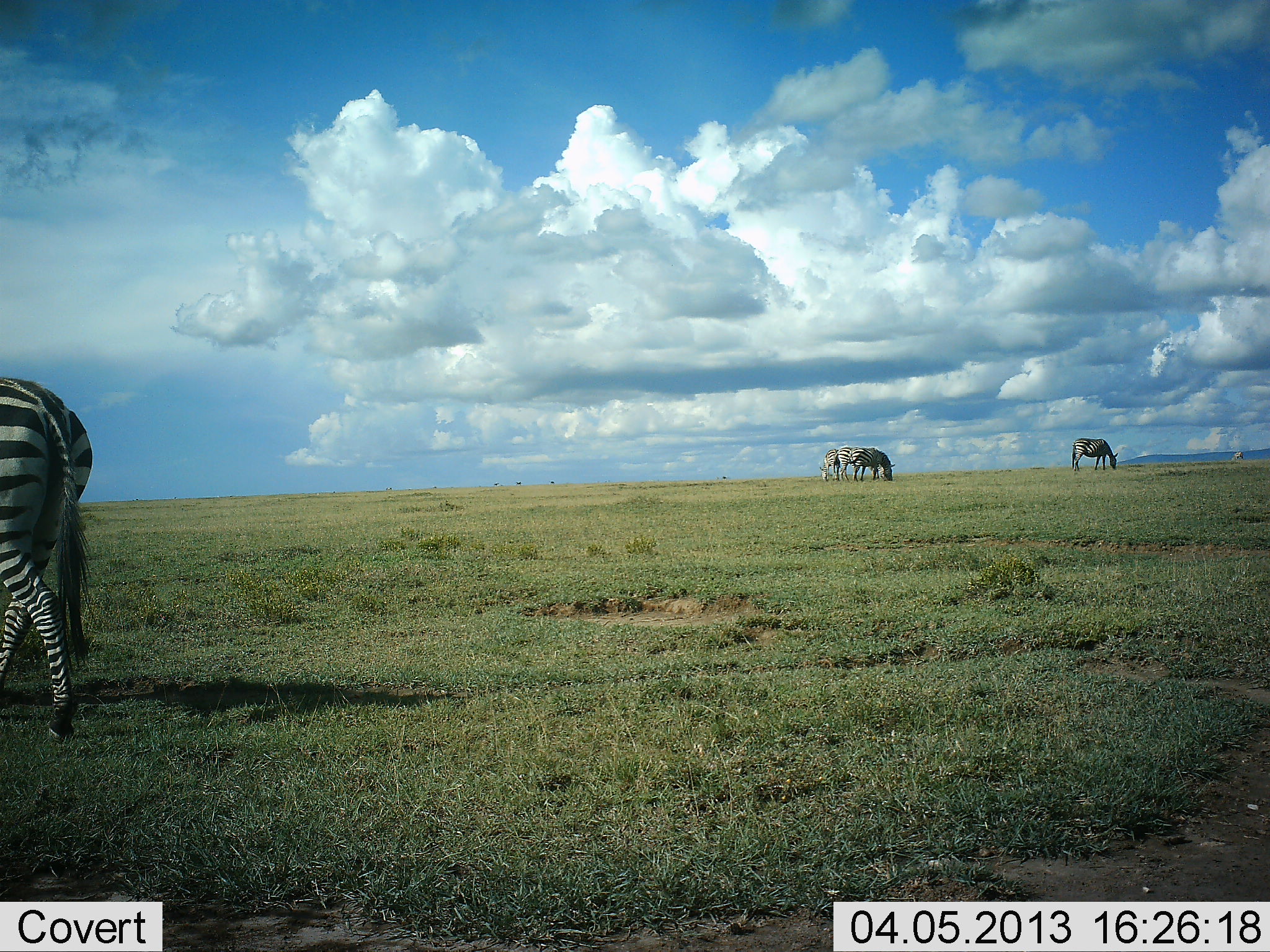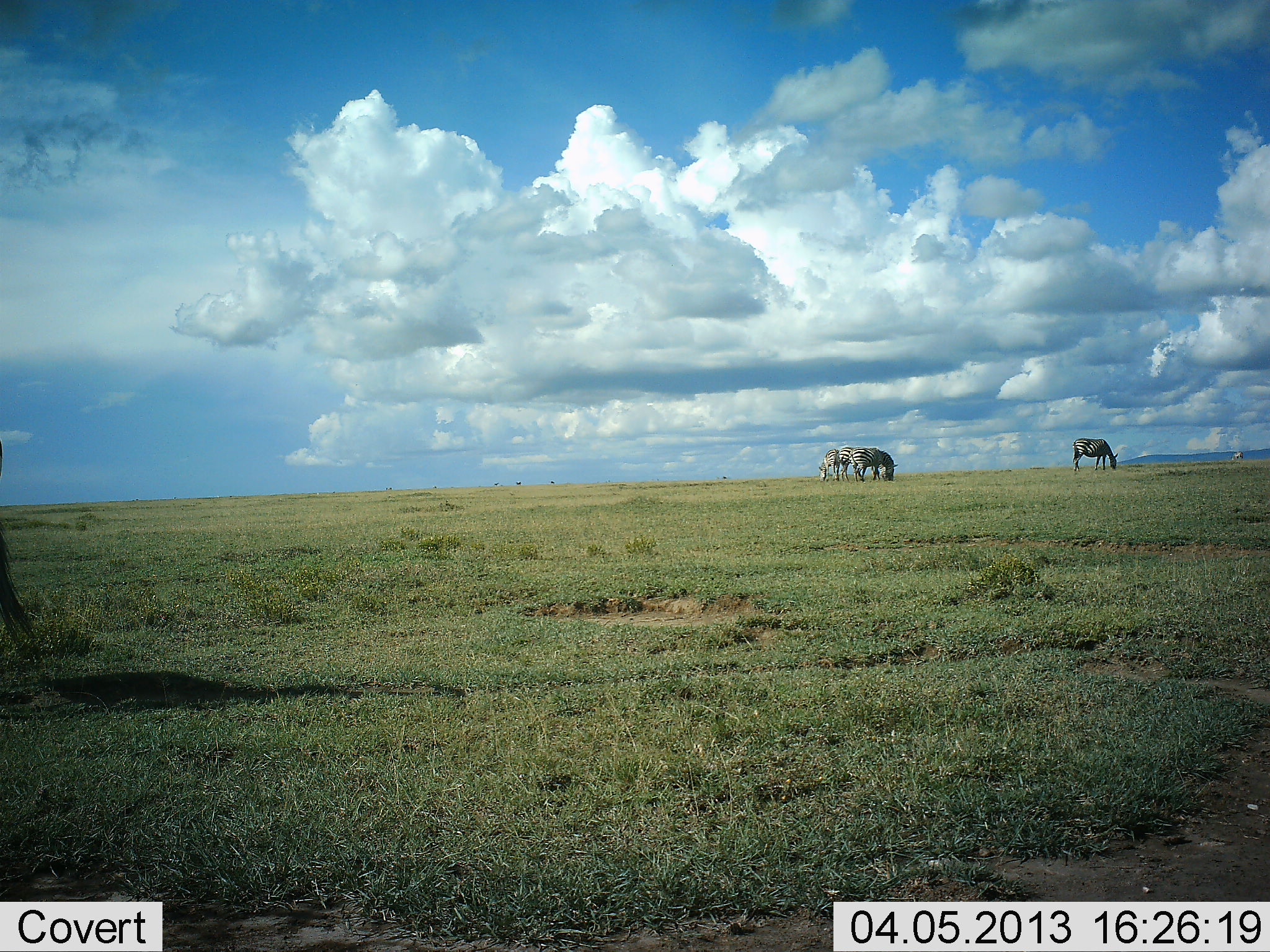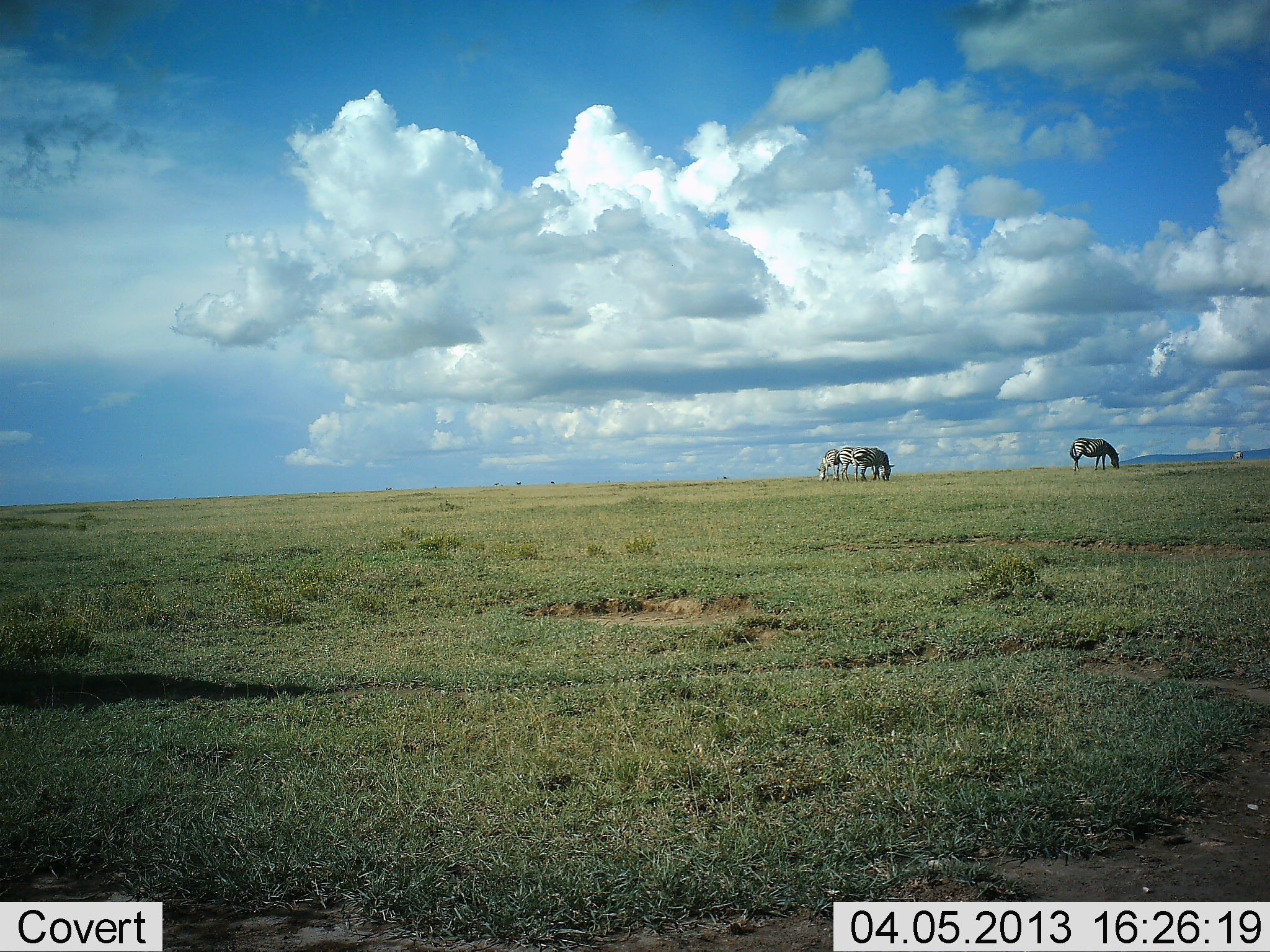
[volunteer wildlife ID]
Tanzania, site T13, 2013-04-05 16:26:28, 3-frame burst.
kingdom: Animalia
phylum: Chordata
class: Mammalia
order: Perissodactyla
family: Equidae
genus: Equus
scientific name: Equus quagga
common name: plains zebra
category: zebra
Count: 5.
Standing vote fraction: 41%.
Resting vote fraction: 0%.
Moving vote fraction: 68%.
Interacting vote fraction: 0%.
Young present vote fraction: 0%.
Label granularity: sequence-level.